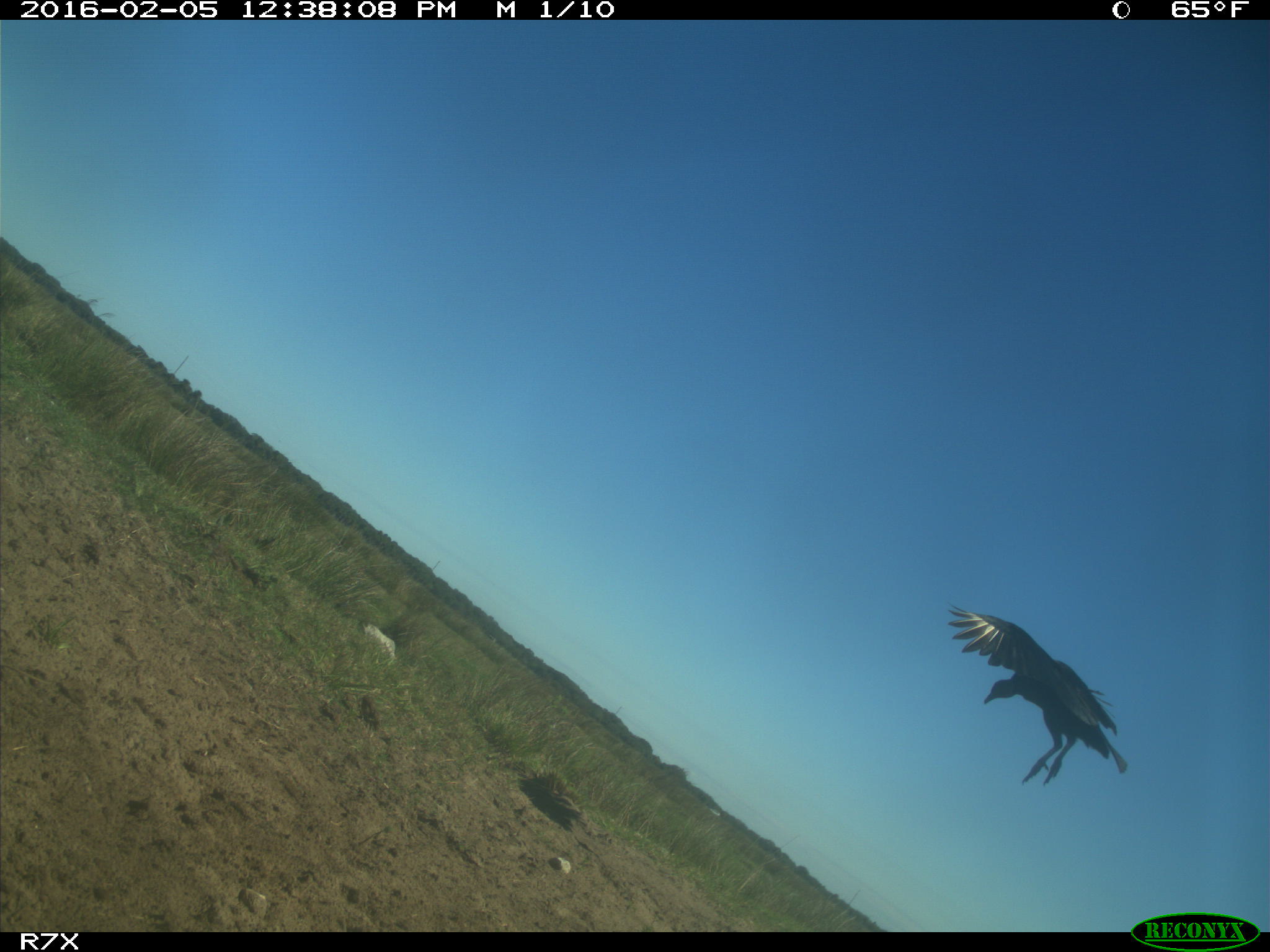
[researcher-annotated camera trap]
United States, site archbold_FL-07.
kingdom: Animalia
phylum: Chordata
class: Aves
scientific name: Aves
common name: birds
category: unidentified bird